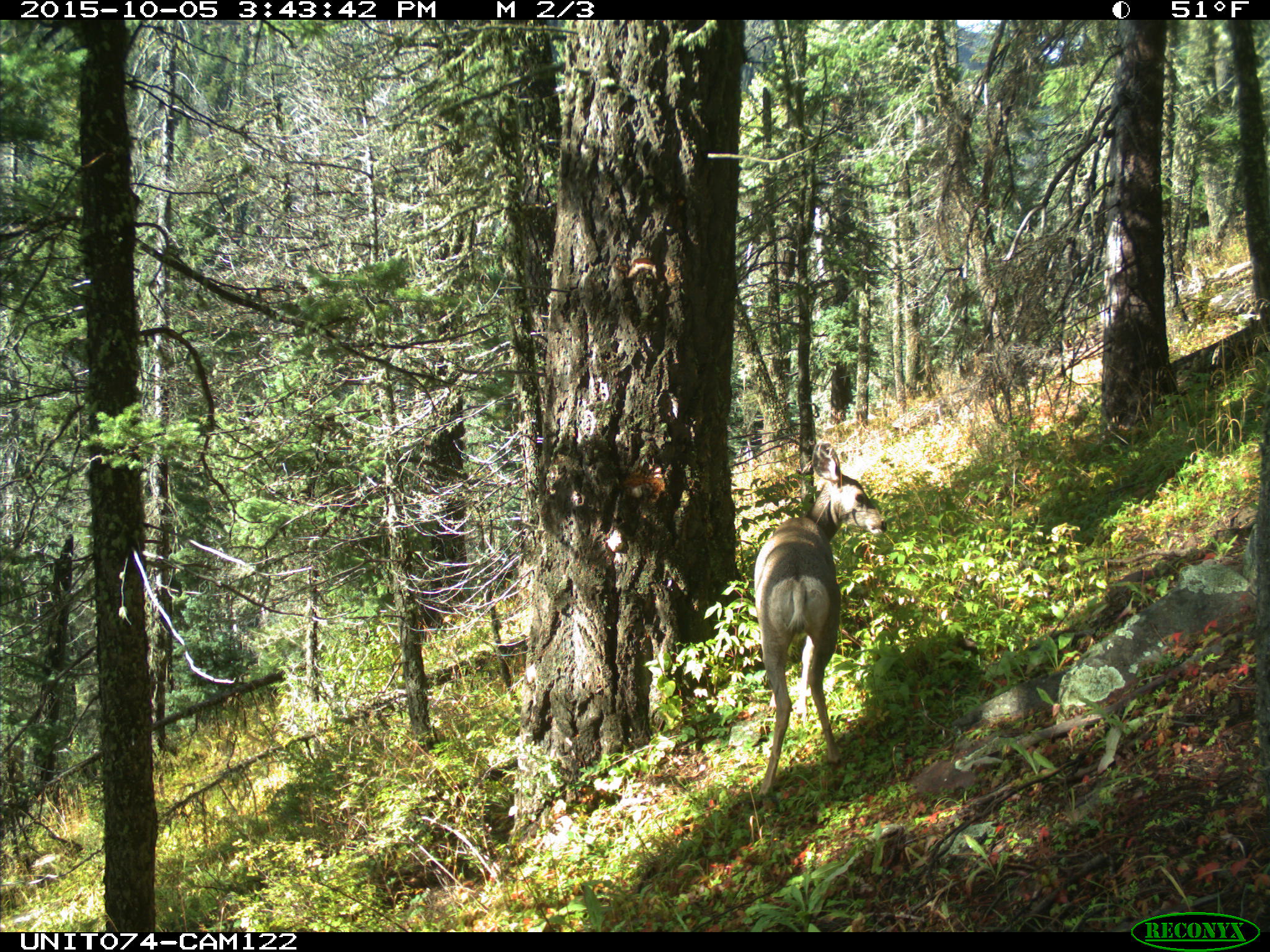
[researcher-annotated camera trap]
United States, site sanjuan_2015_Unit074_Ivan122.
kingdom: Animalia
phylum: Chordata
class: Mammalia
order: Artiodactyla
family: Cervidae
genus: Odocoileus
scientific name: Odocoileus hemionus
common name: mule deer